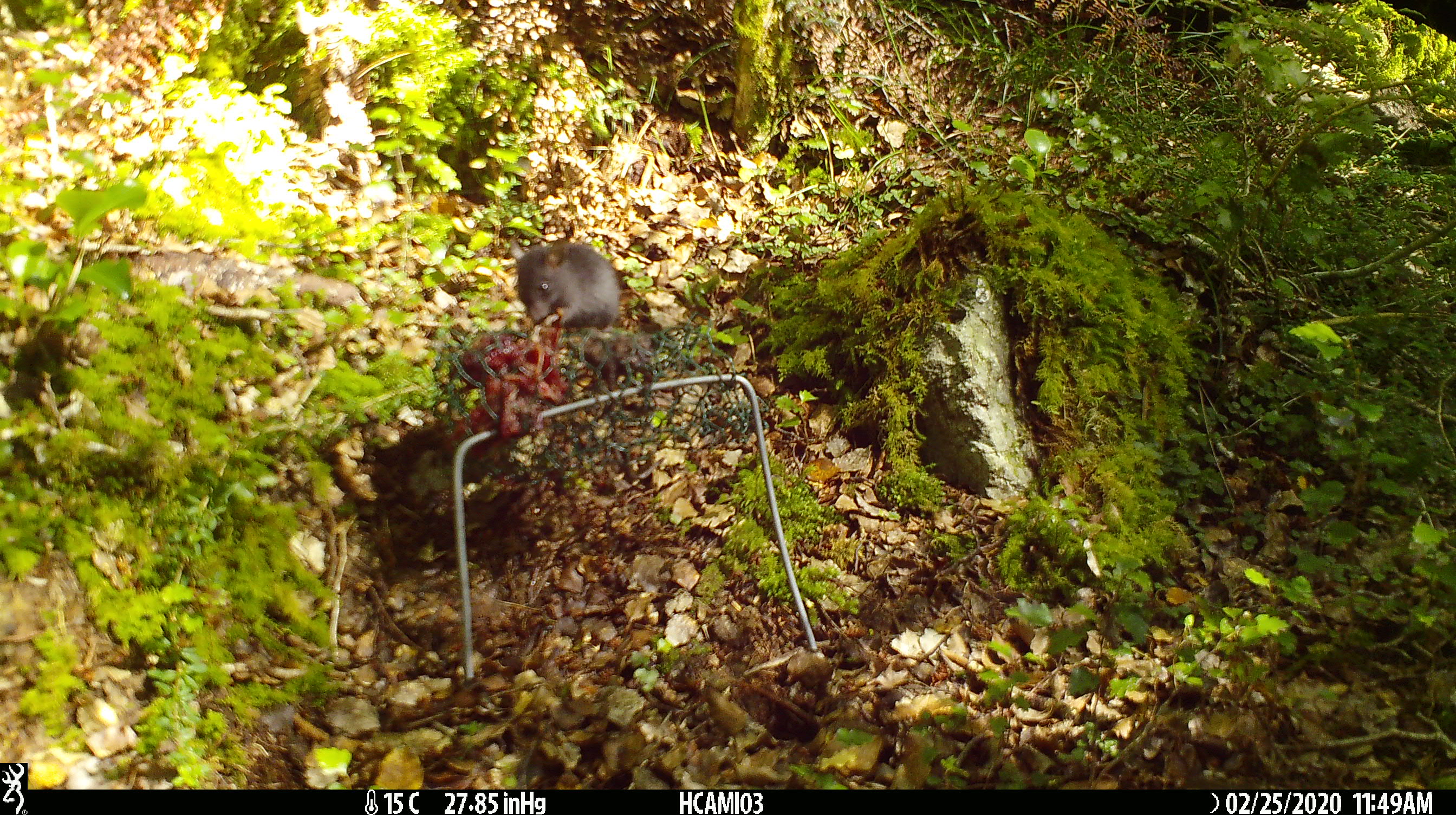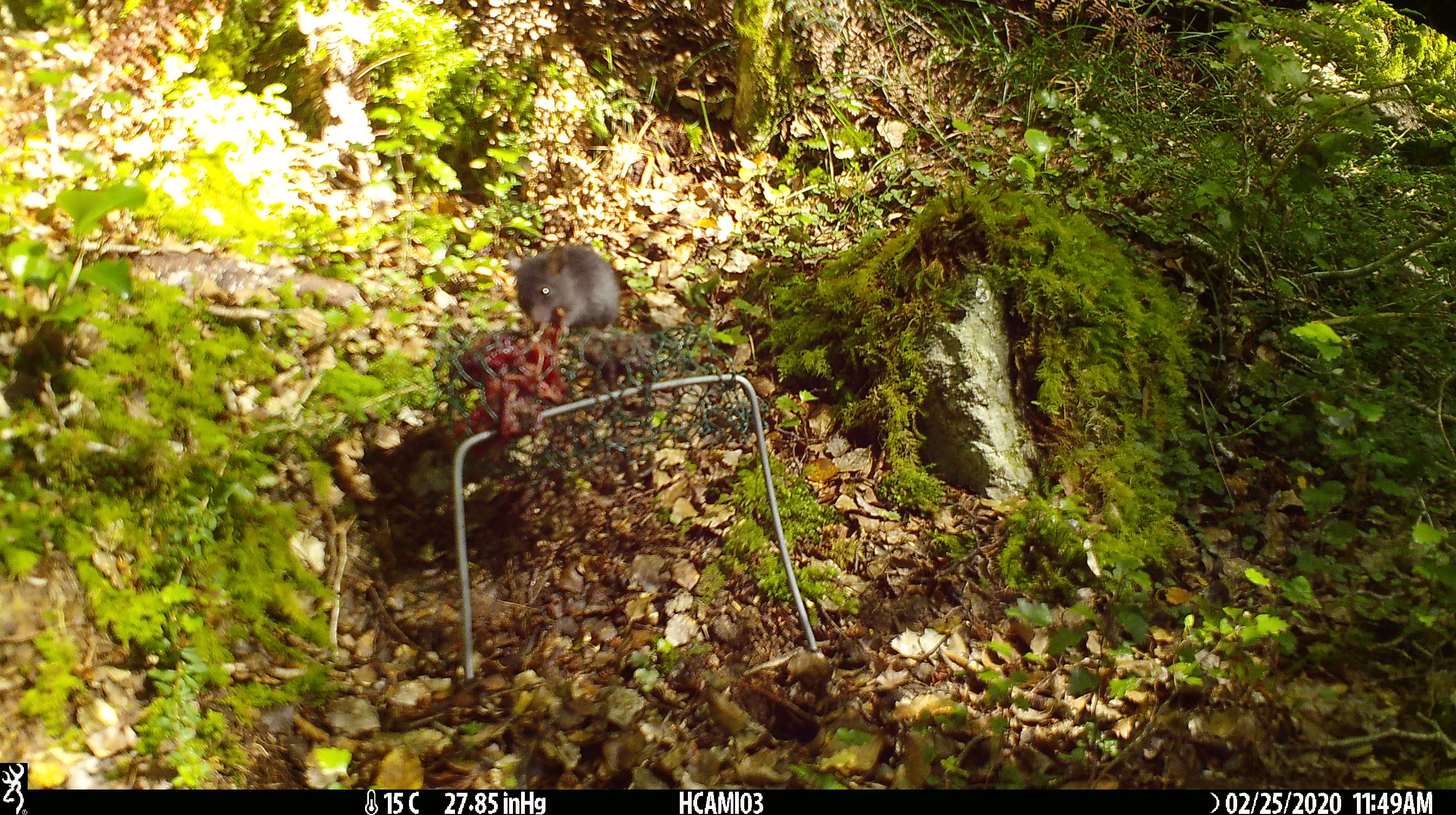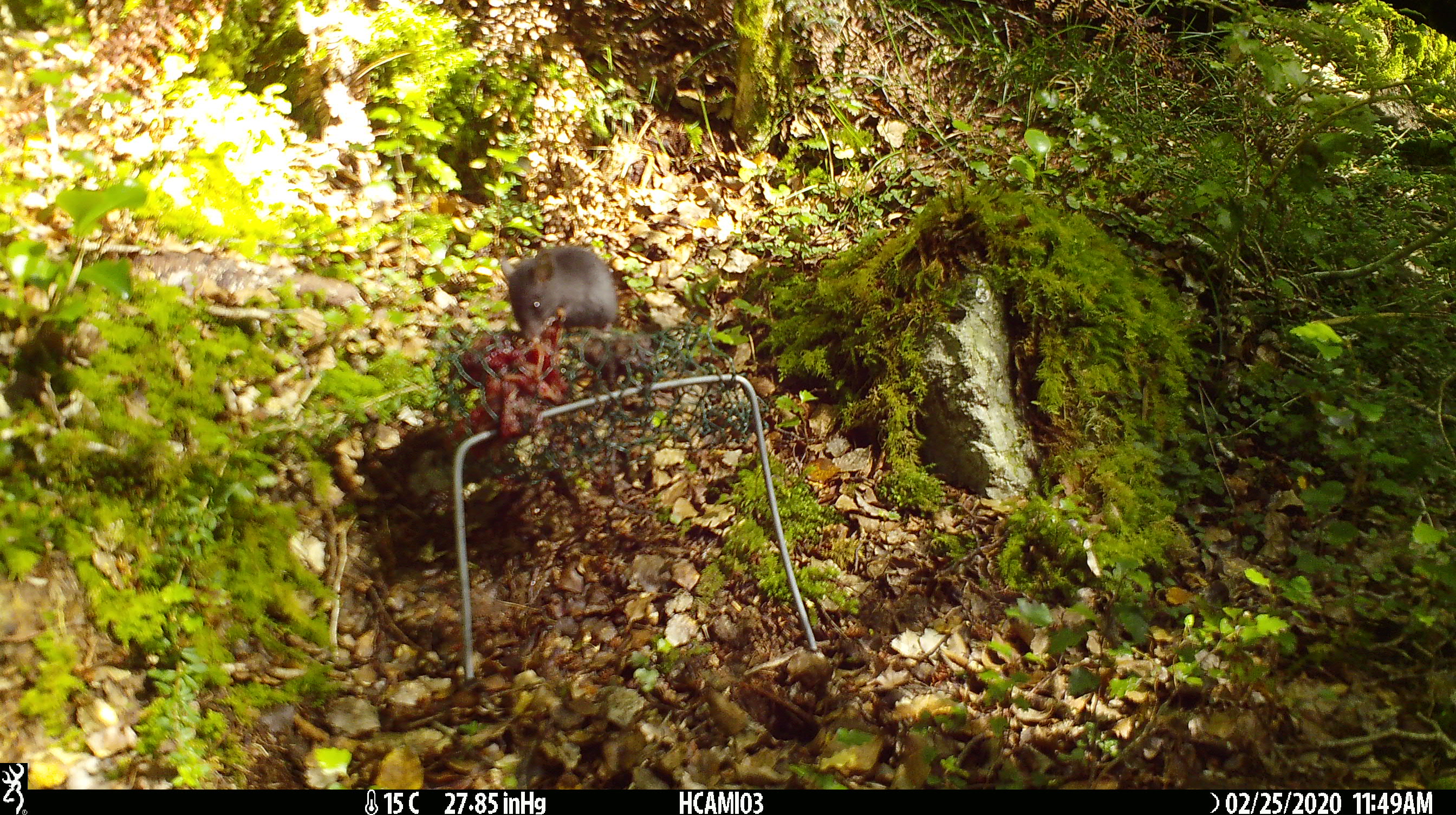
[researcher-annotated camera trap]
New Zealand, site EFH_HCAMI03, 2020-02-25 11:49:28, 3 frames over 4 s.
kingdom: Animalia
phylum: Chordata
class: Mammalia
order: Rodentia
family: Muridae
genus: Mus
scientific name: Mus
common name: mouse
Mouse (Mus).